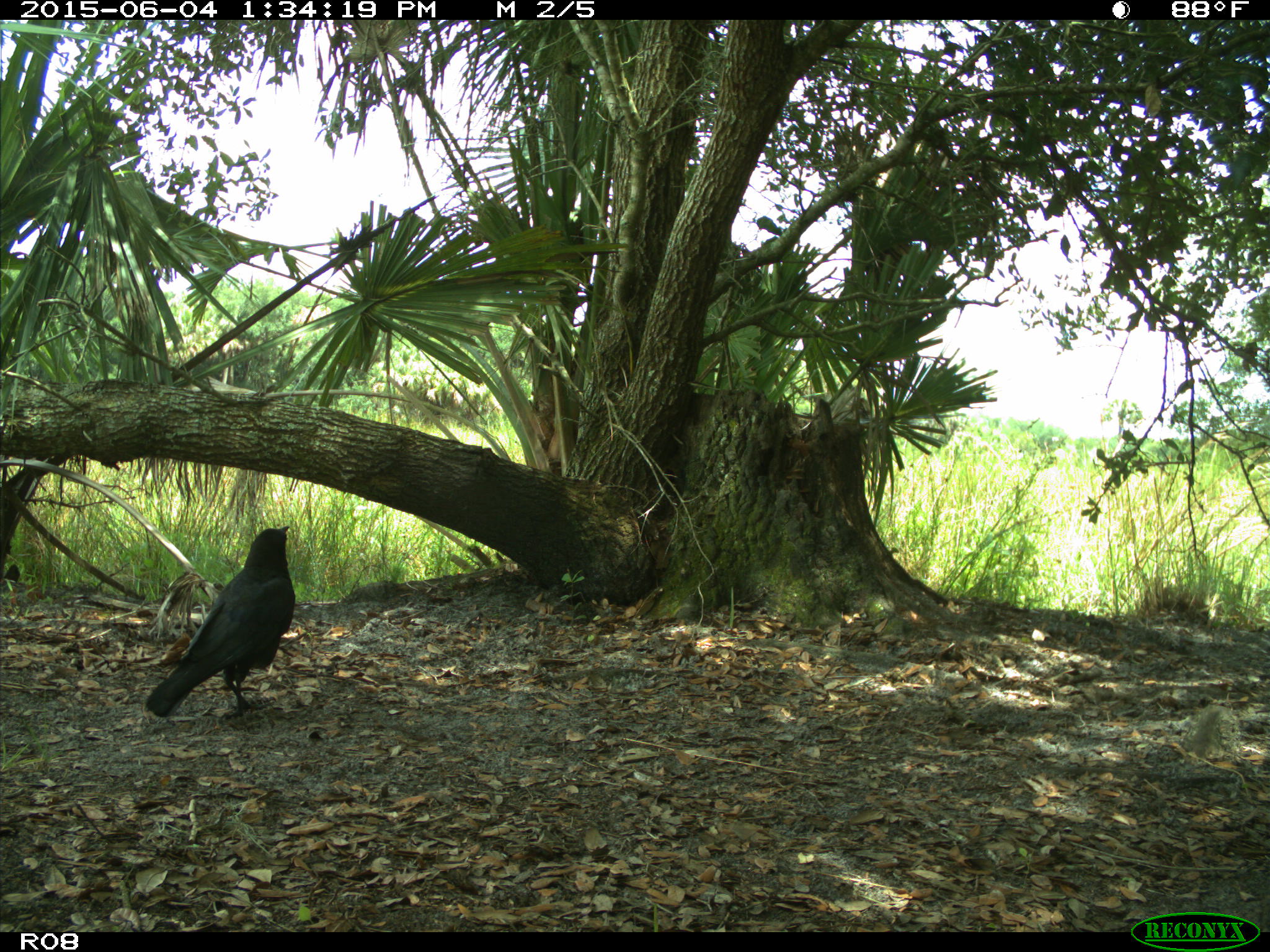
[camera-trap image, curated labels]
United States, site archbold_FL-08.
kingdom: Animalia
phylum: Chordata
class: Aves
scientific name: Aves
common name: birds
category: unidentified bird